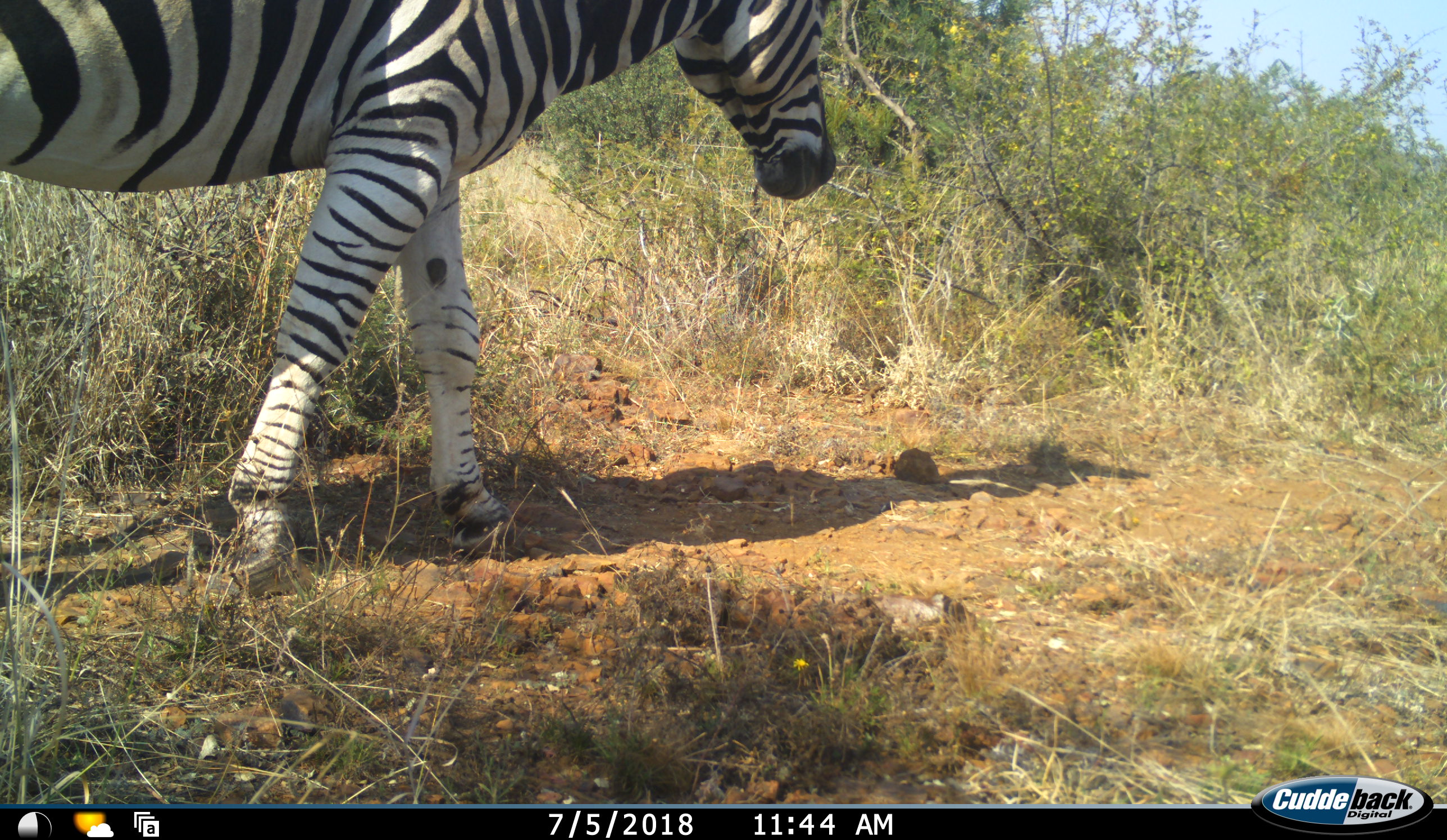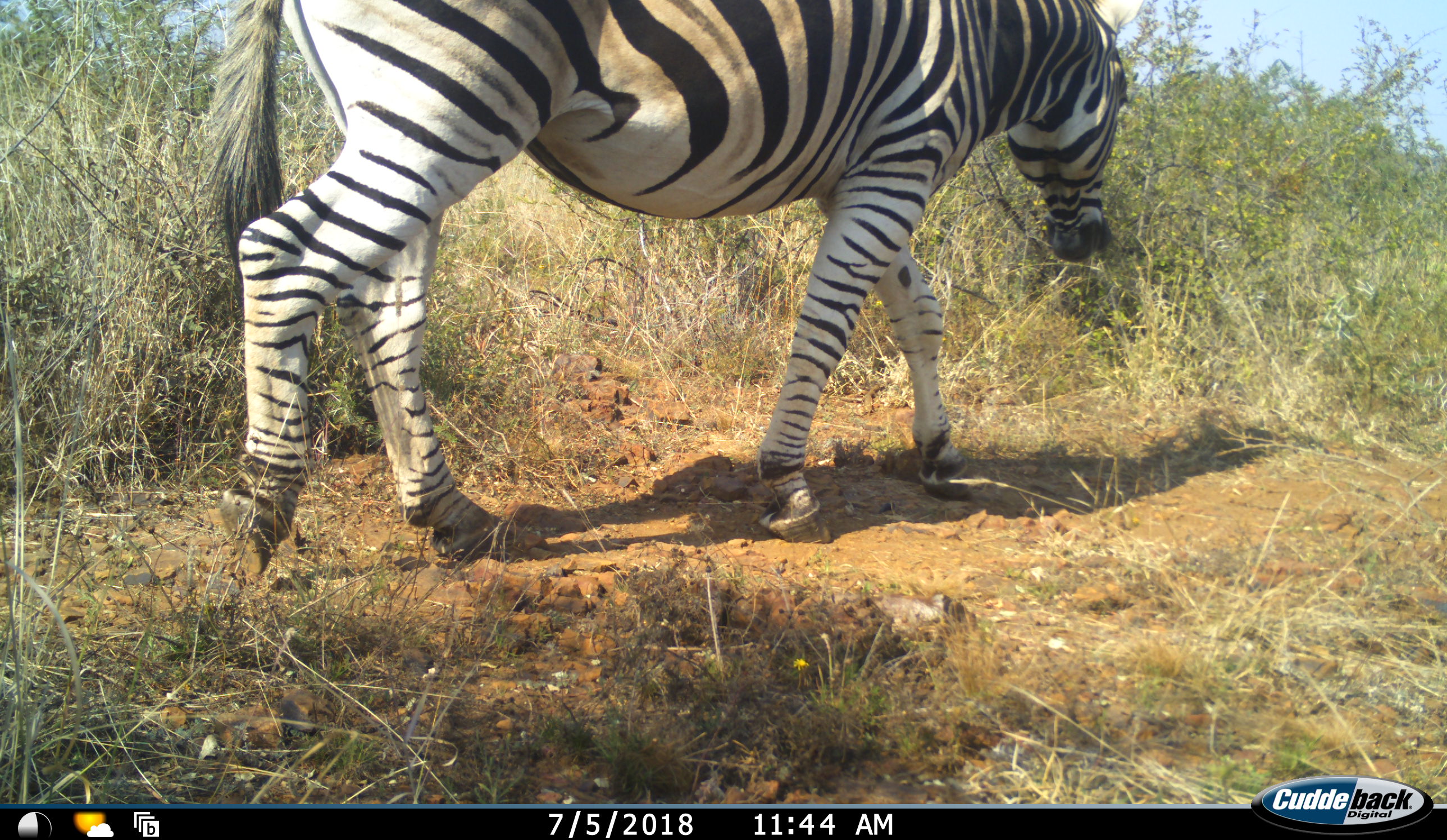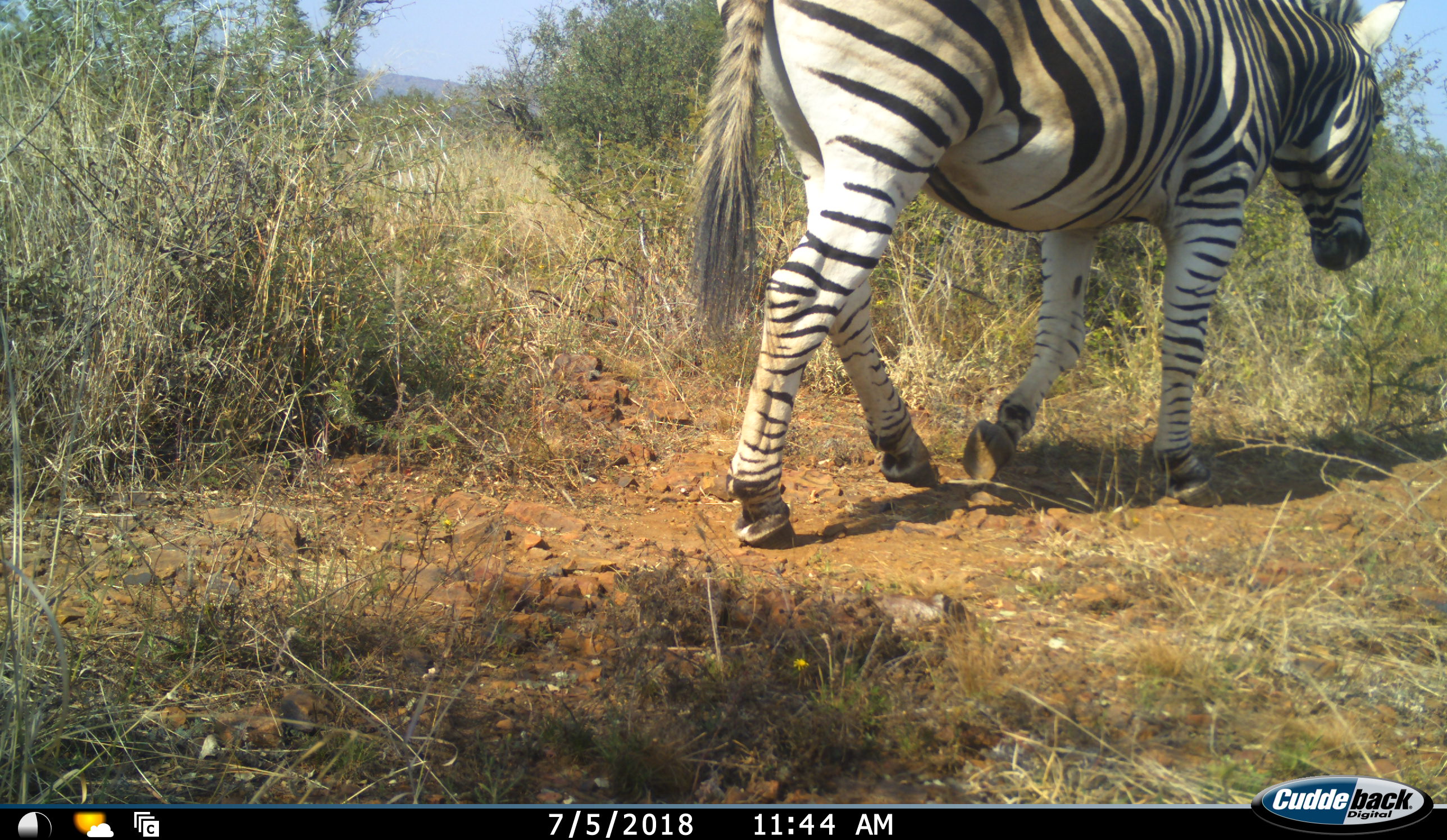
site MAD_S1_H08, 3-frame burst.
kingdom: Animalia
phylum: Chordata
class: Mammalia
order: Perissodactyla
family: Equidae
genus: Equus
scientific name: Equus quagga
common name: plains zebra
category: zebraplains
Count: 1.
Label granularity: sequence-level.